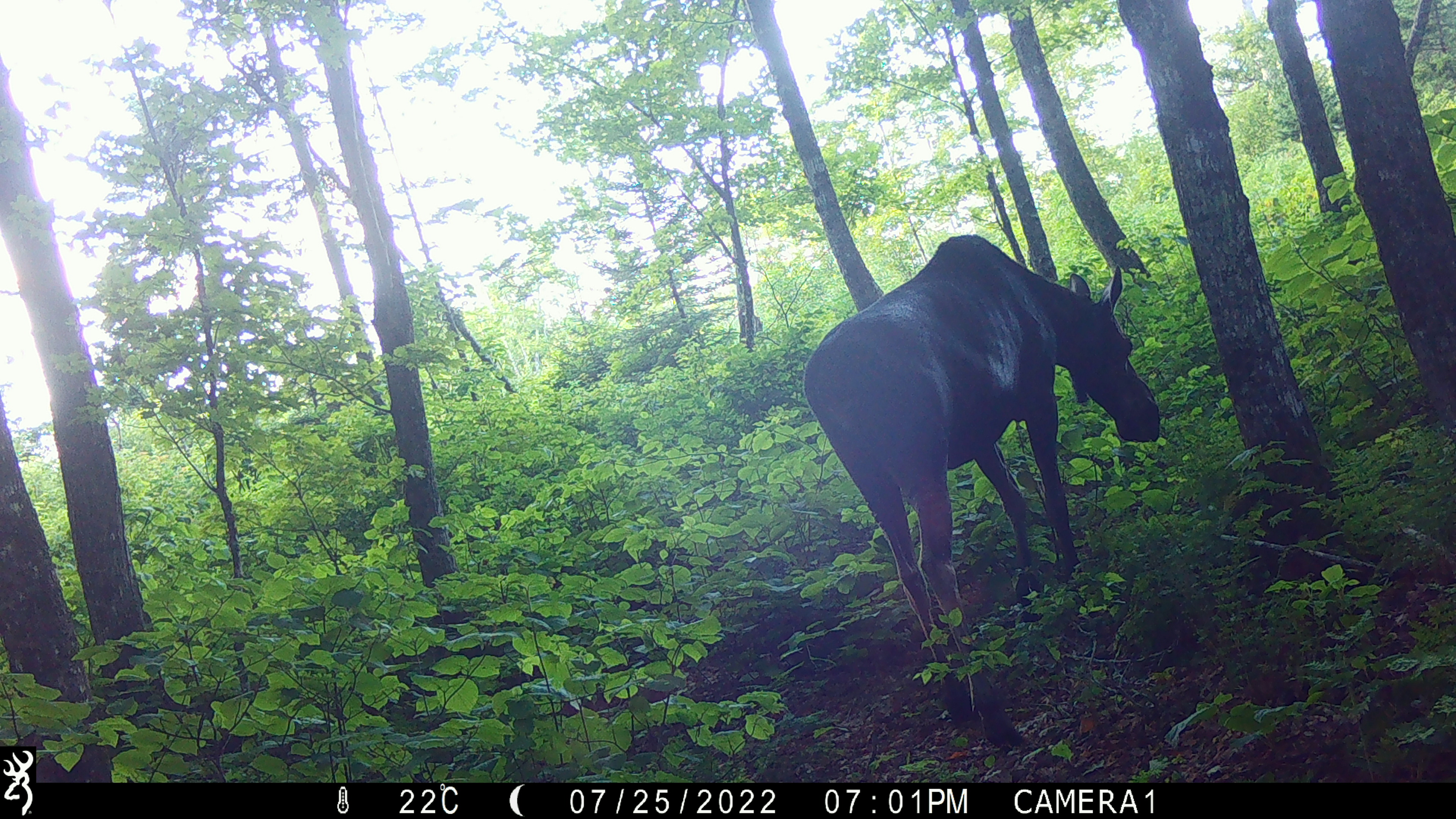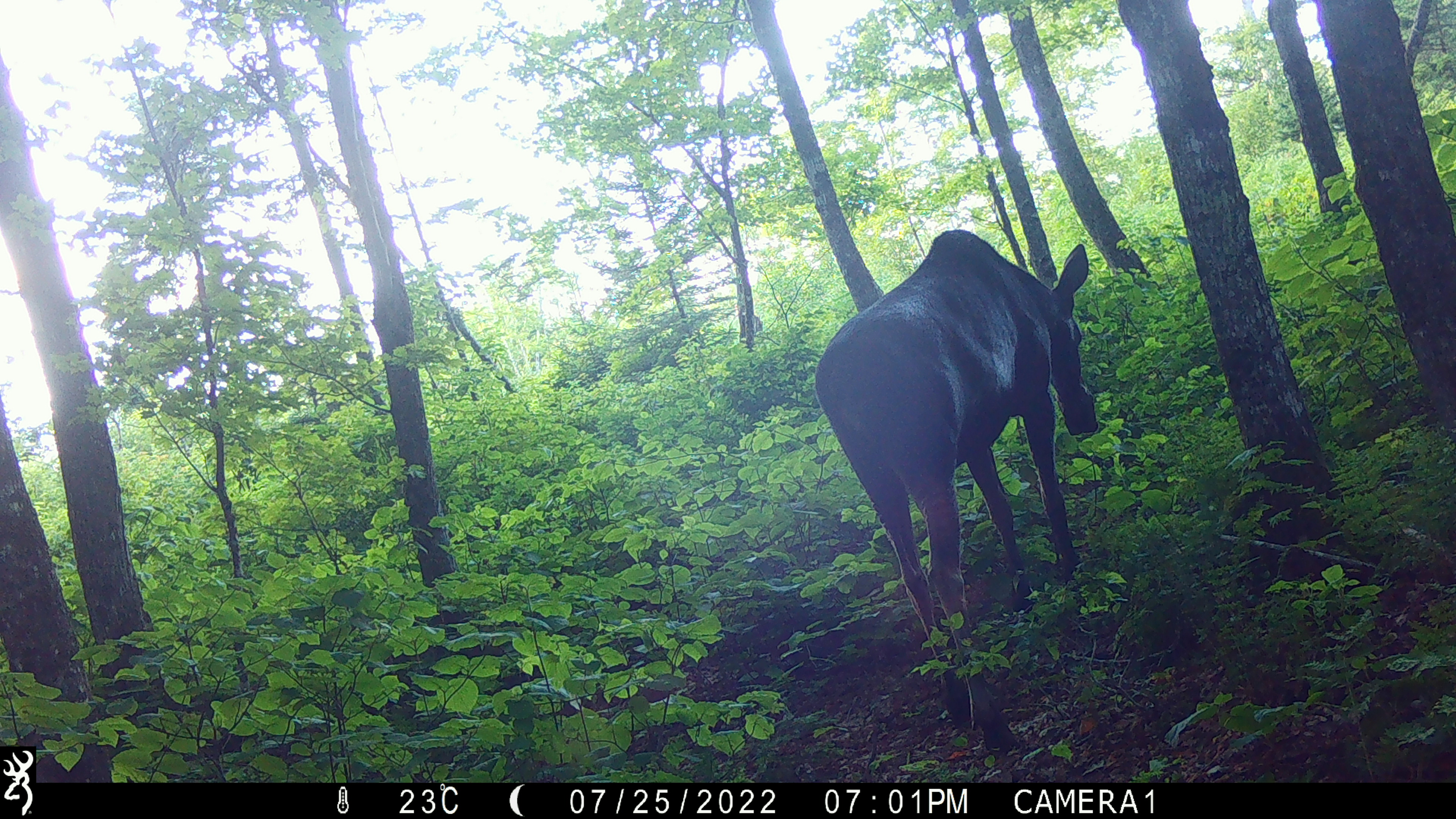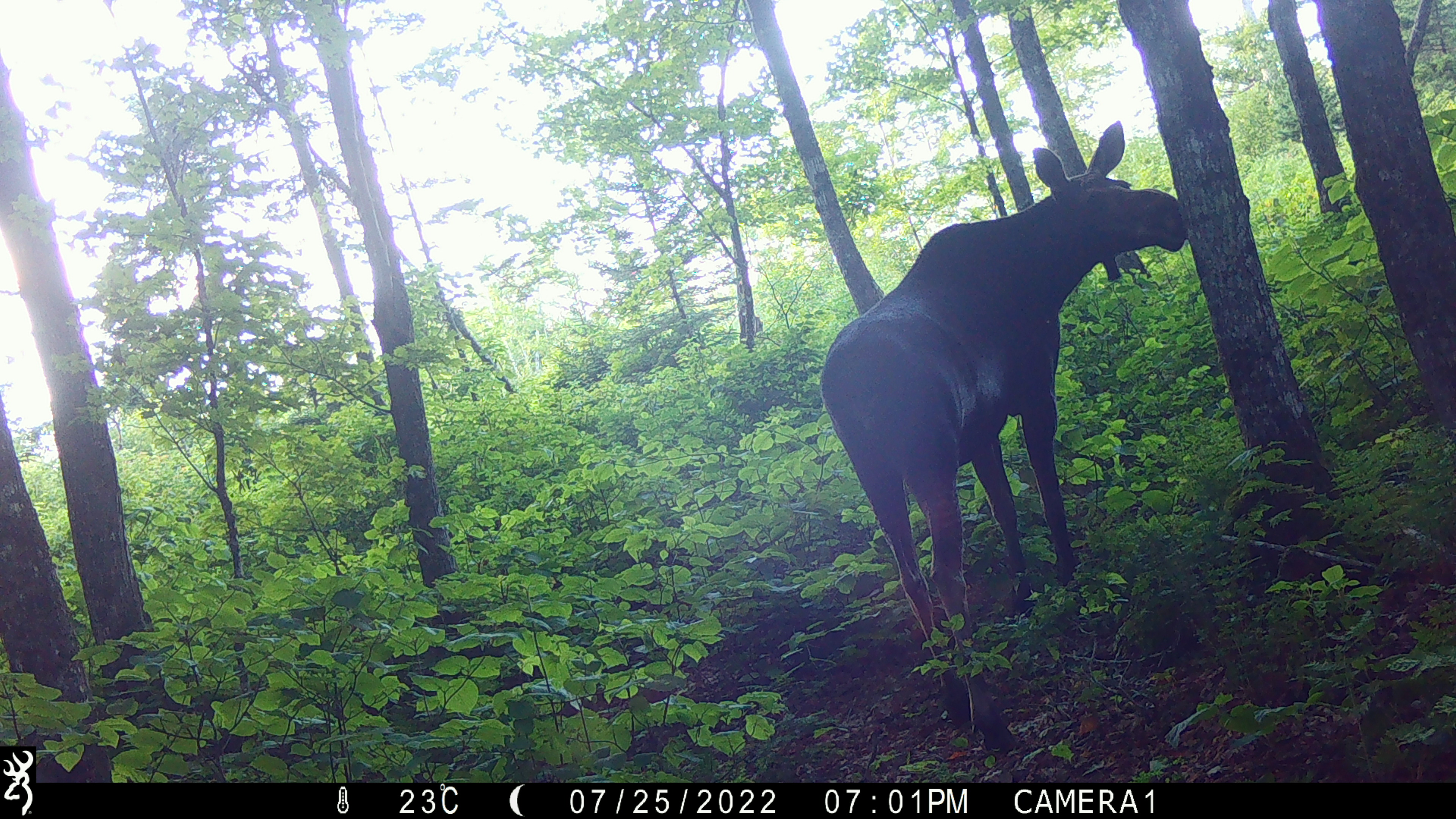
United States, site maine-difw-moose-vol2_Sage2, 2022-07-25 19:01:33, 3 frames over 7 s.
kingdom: Animalia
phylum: Chordata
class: Mammalia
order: Artiodactyla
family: Cervidae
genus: Alces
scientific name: Alces alces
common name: moose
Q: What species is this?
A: Moose (Alces alces).